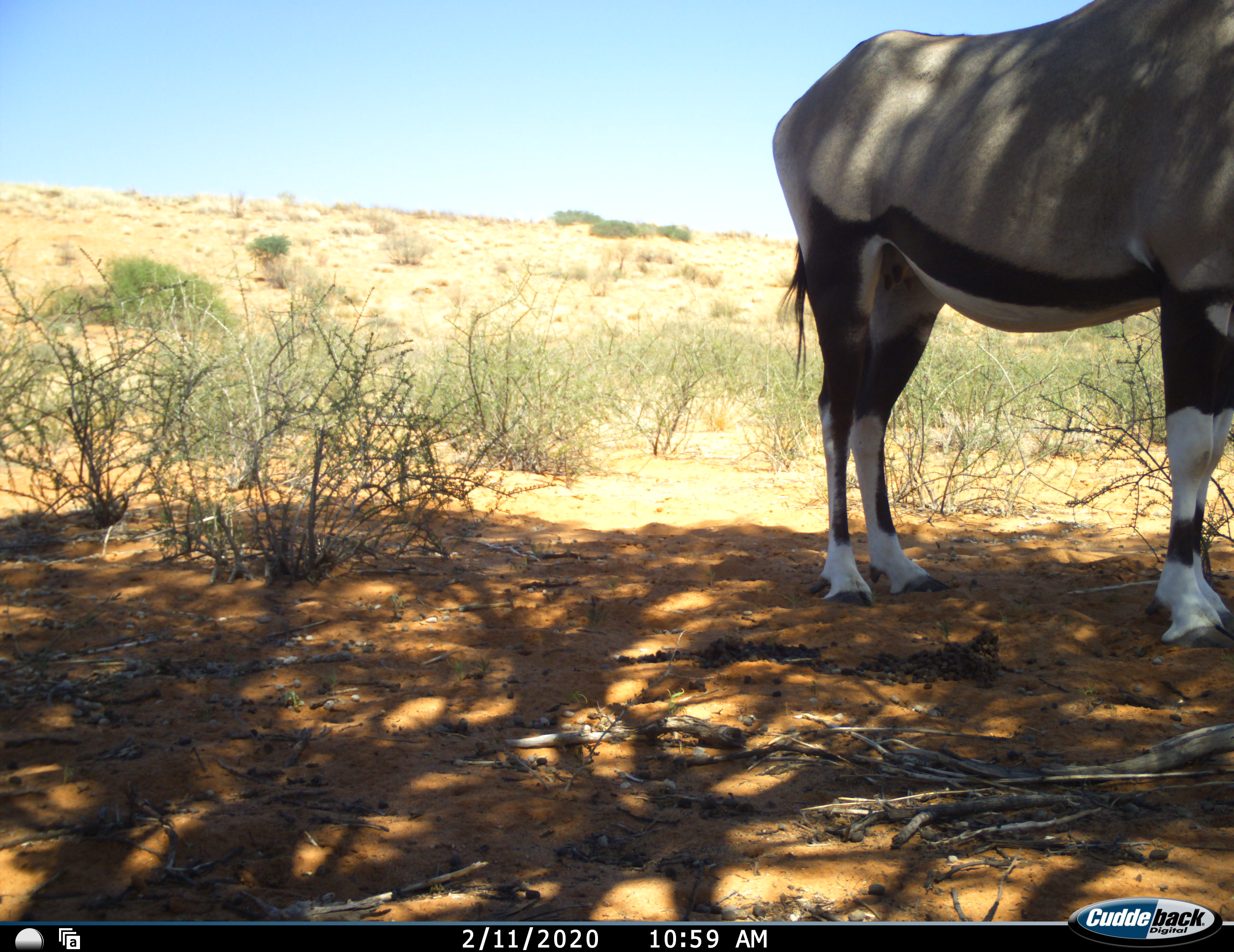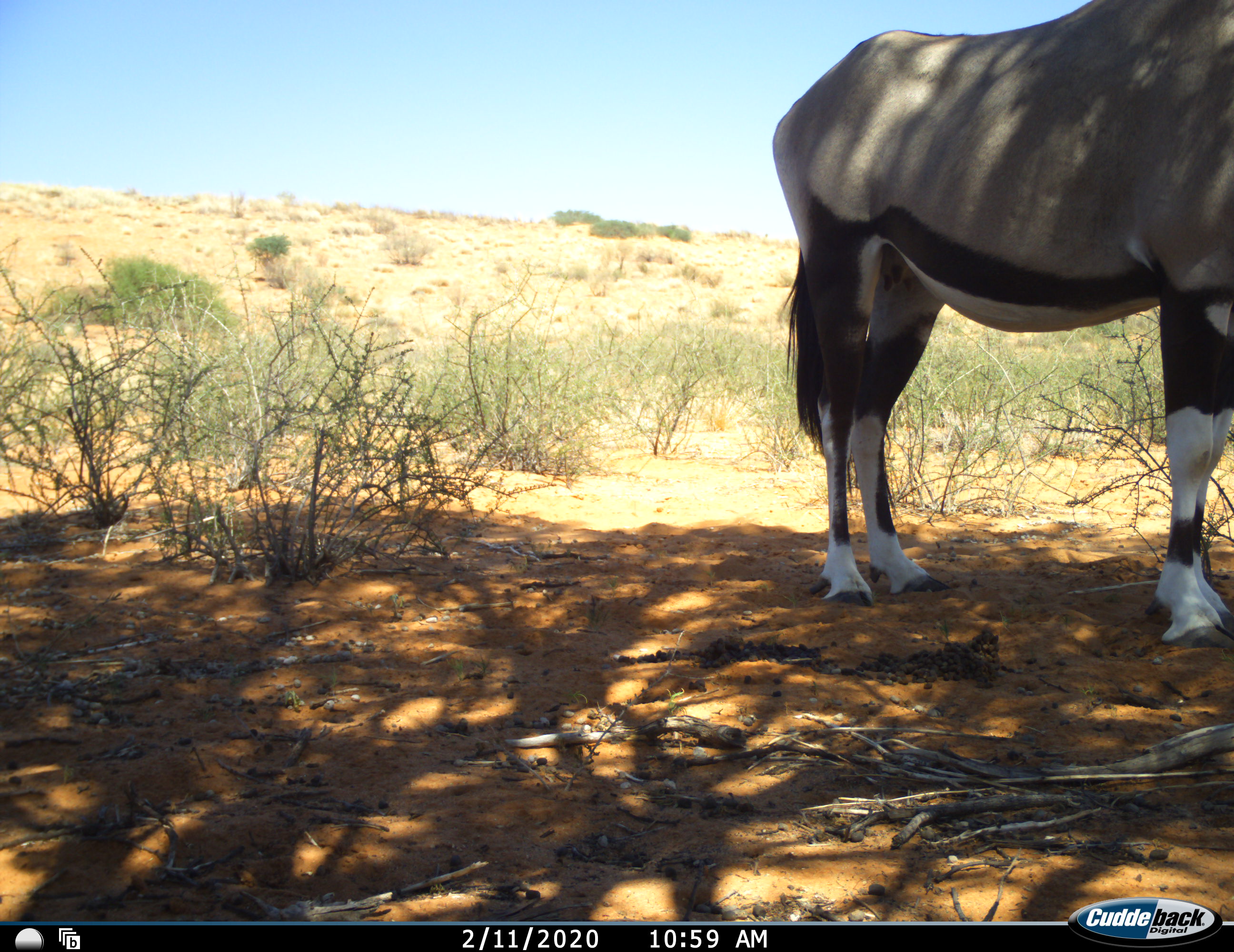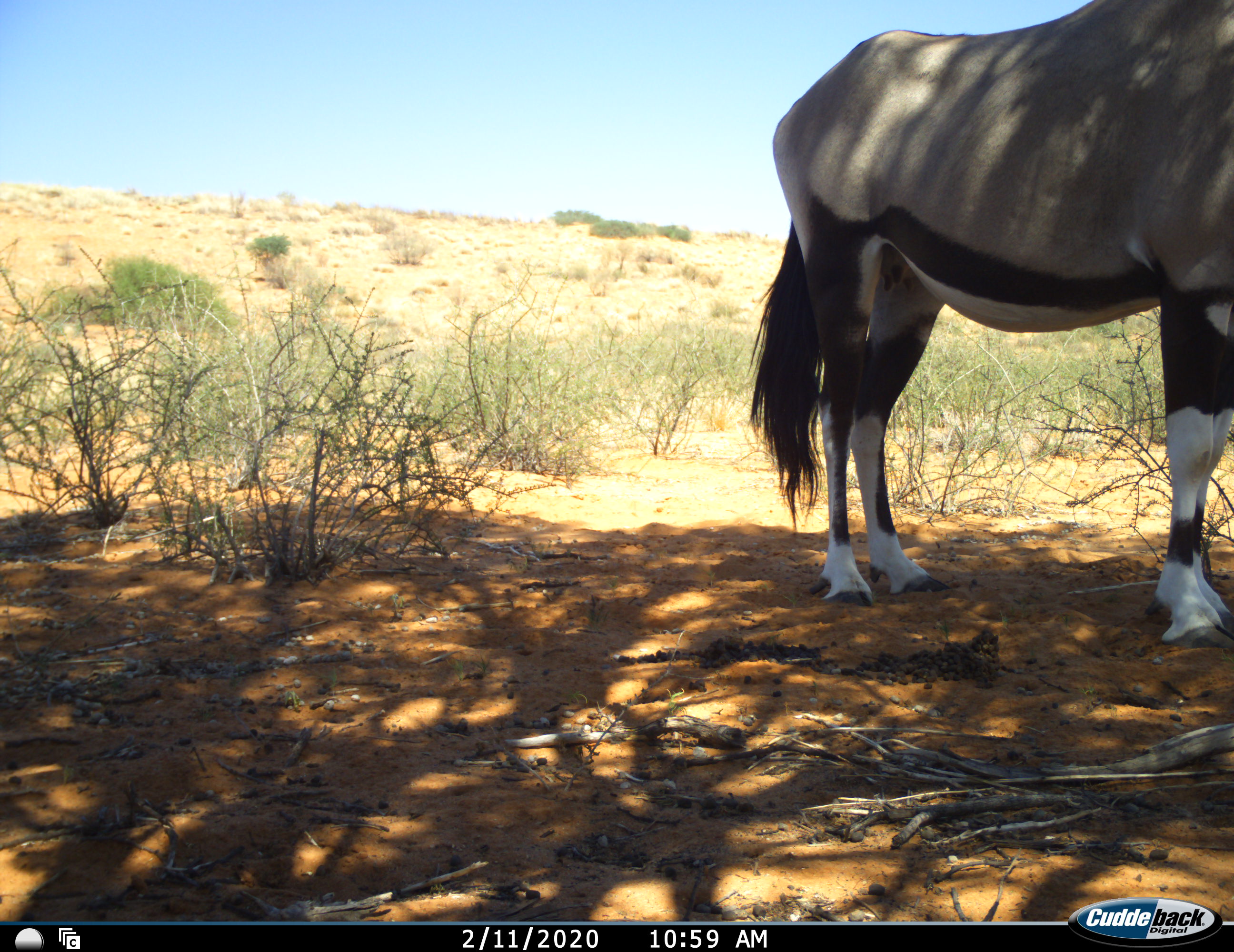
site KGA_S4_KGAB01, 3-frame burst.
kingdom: Animalia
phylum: Chordata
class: Mammalia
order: Artiodactyla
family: Bovidae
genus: Oryx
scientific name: Oryx gazella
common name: gemsbok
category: oryx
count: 1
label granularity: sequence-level